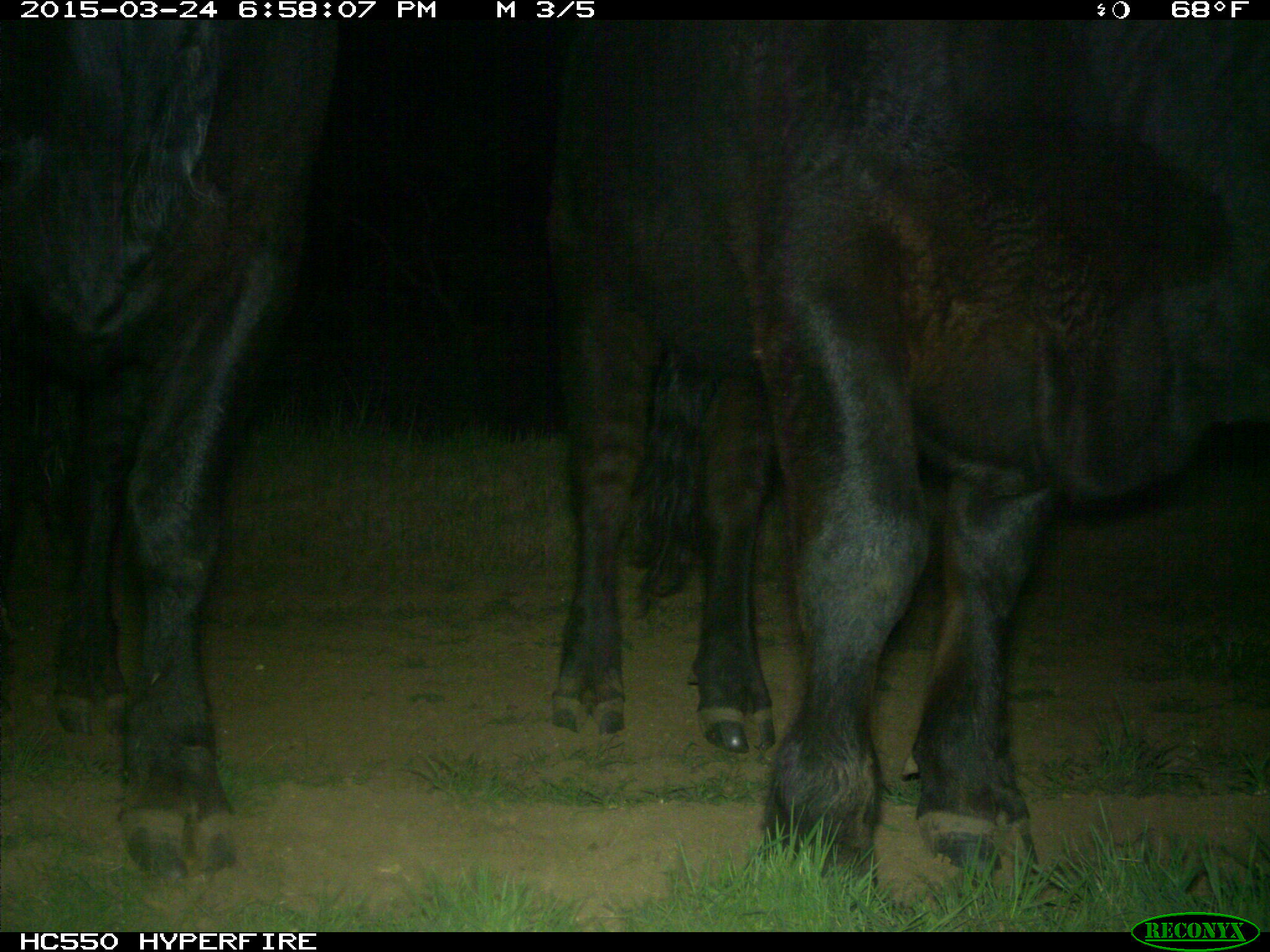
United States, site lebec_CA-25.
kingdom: Animalia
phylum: Chordata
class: Mammalia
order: Artiodactyla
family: Bovidae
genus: Bos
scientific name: Bos taurus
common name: domestic cow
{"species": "Bos taurus (domestic cow)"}